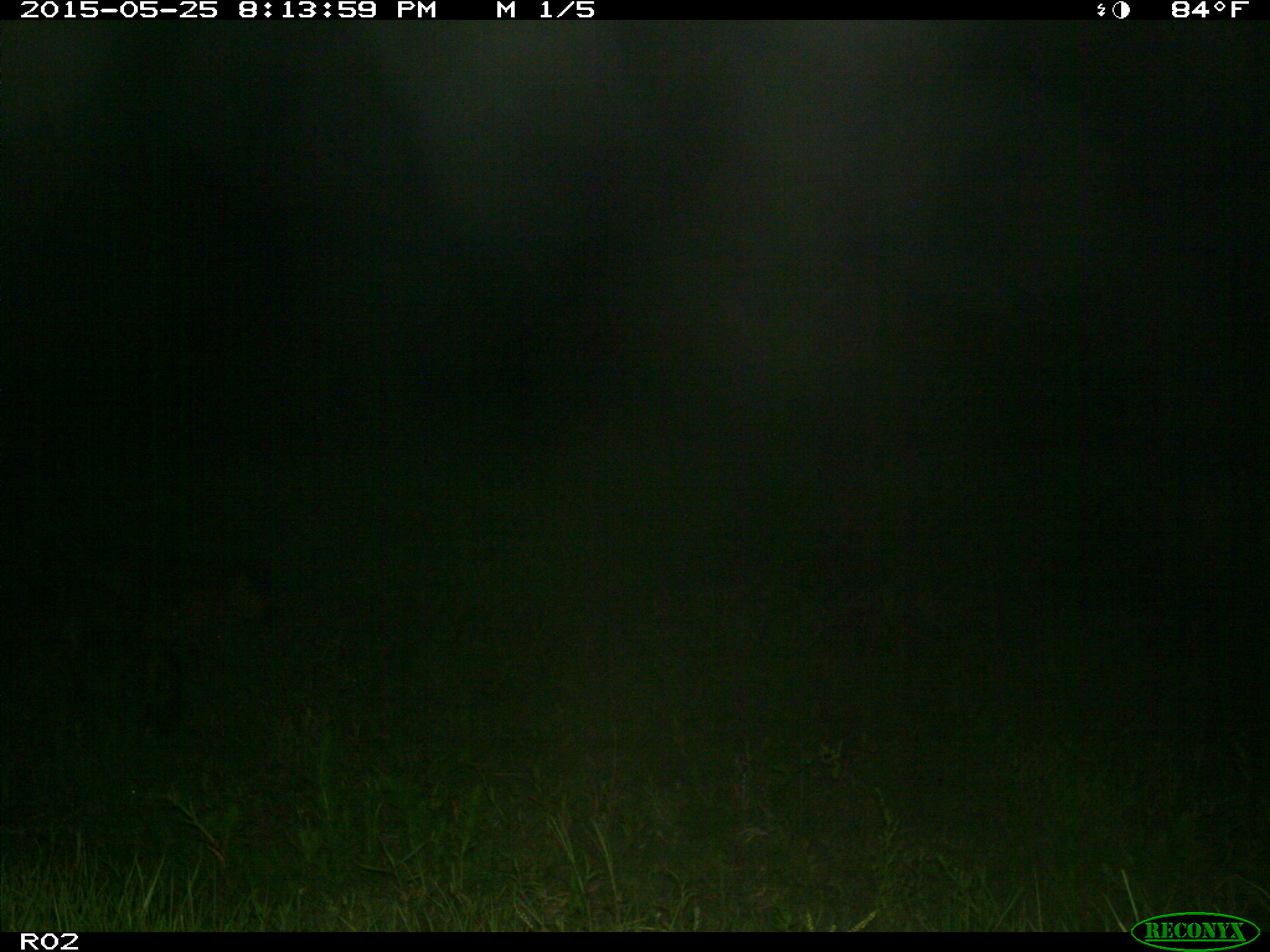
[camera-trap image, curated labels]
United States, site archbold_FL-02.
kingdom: Animalia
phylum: Chordata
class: Mammalia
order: Artiodactyla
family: Bovidae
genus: Bos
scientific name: Bos taurus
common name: domestic cow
Bos taurus (domestic cow).